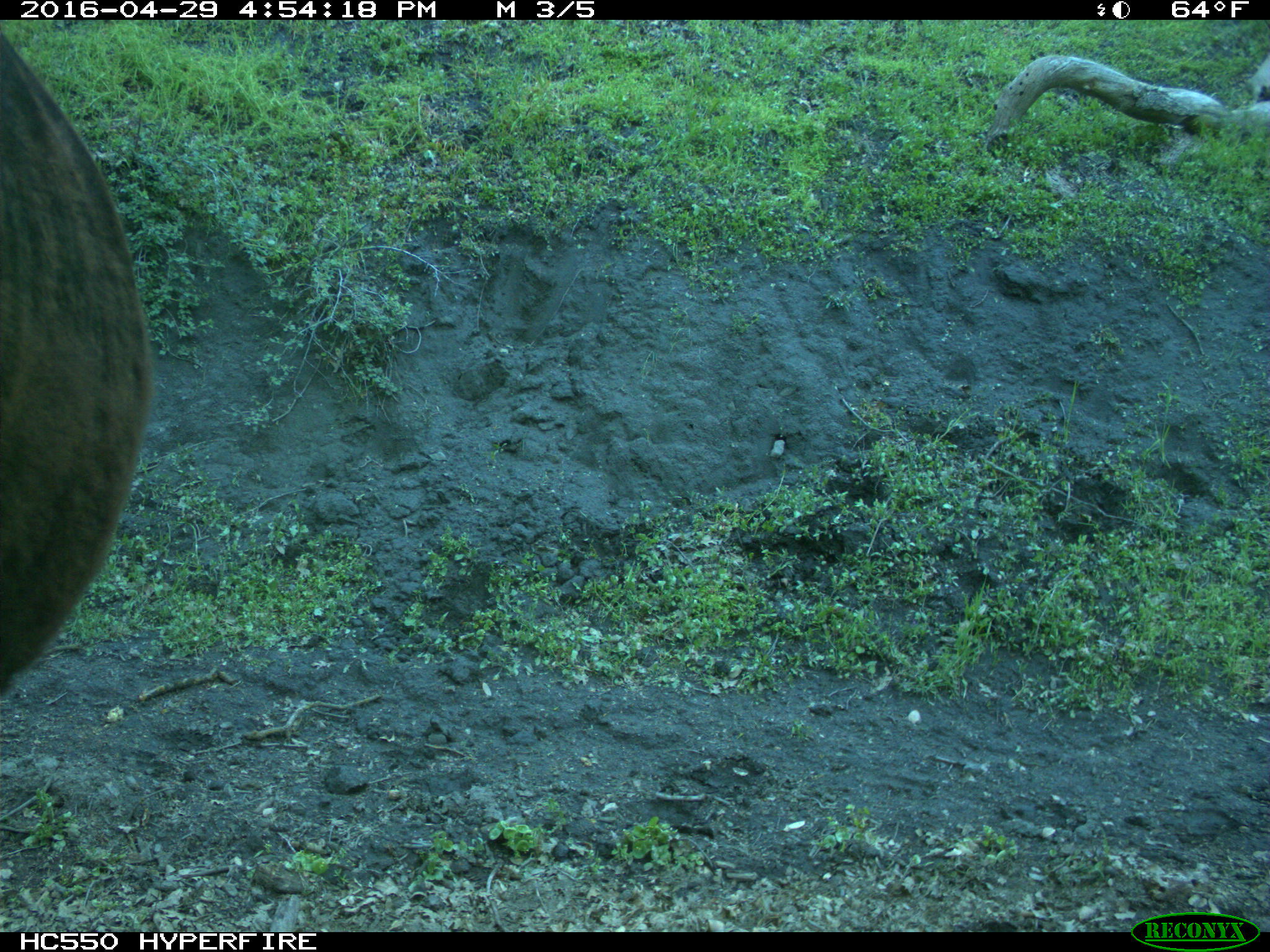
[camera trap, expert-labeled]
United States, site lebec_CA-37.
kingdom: Animalia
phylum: Chordata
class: Mammalia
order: Artiodactyla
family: Bovidae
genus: Bos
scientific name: Bos taurus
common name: domestic cow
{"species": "Bos taurus (domestic cow)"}